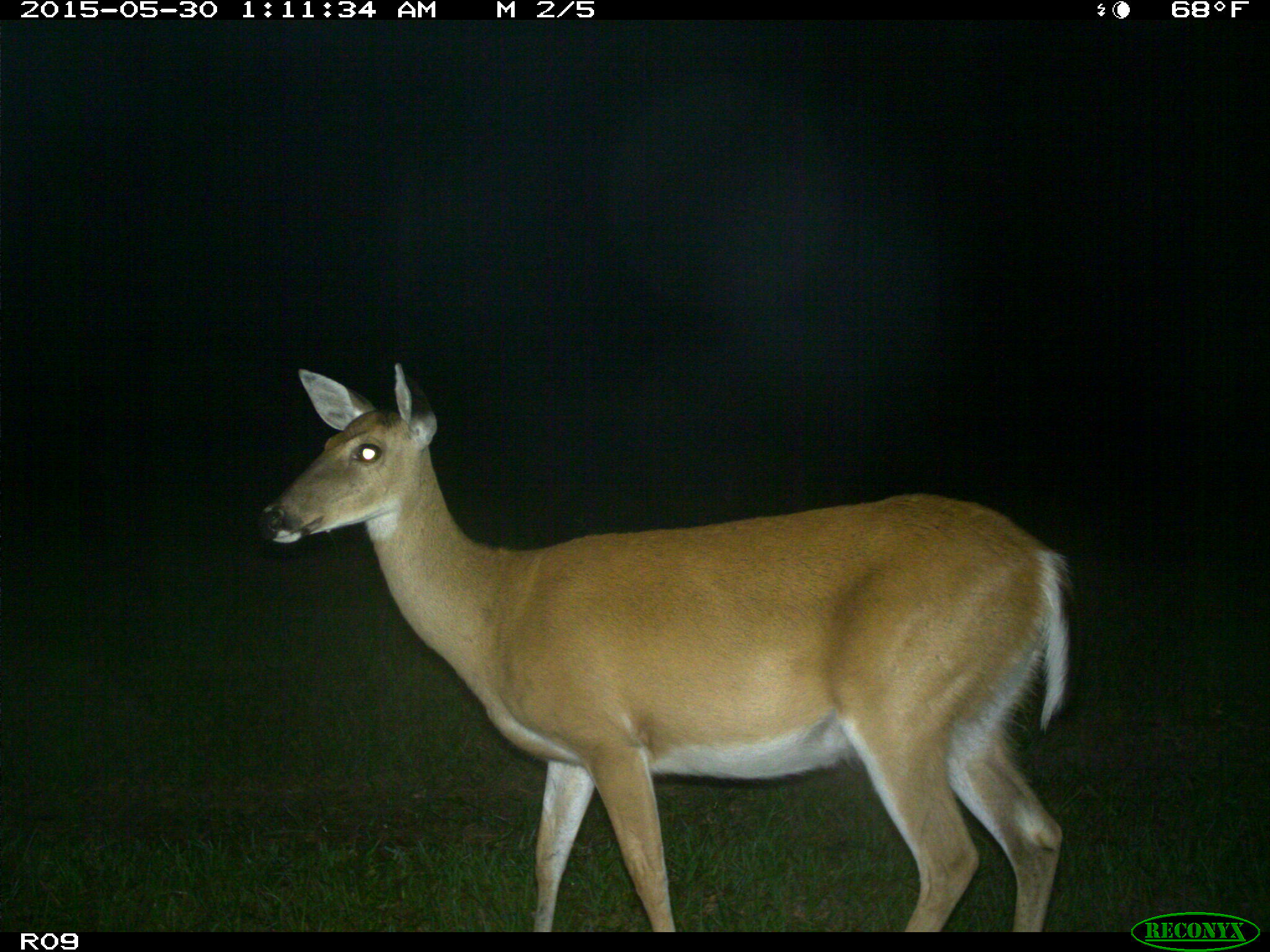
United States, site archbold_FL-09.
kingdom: Animalia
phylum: Chordata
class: Mammalia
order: Artiodactyla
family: Cervidae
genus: Odocoileus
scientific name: Odocoileus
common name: deer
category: unidentified deer